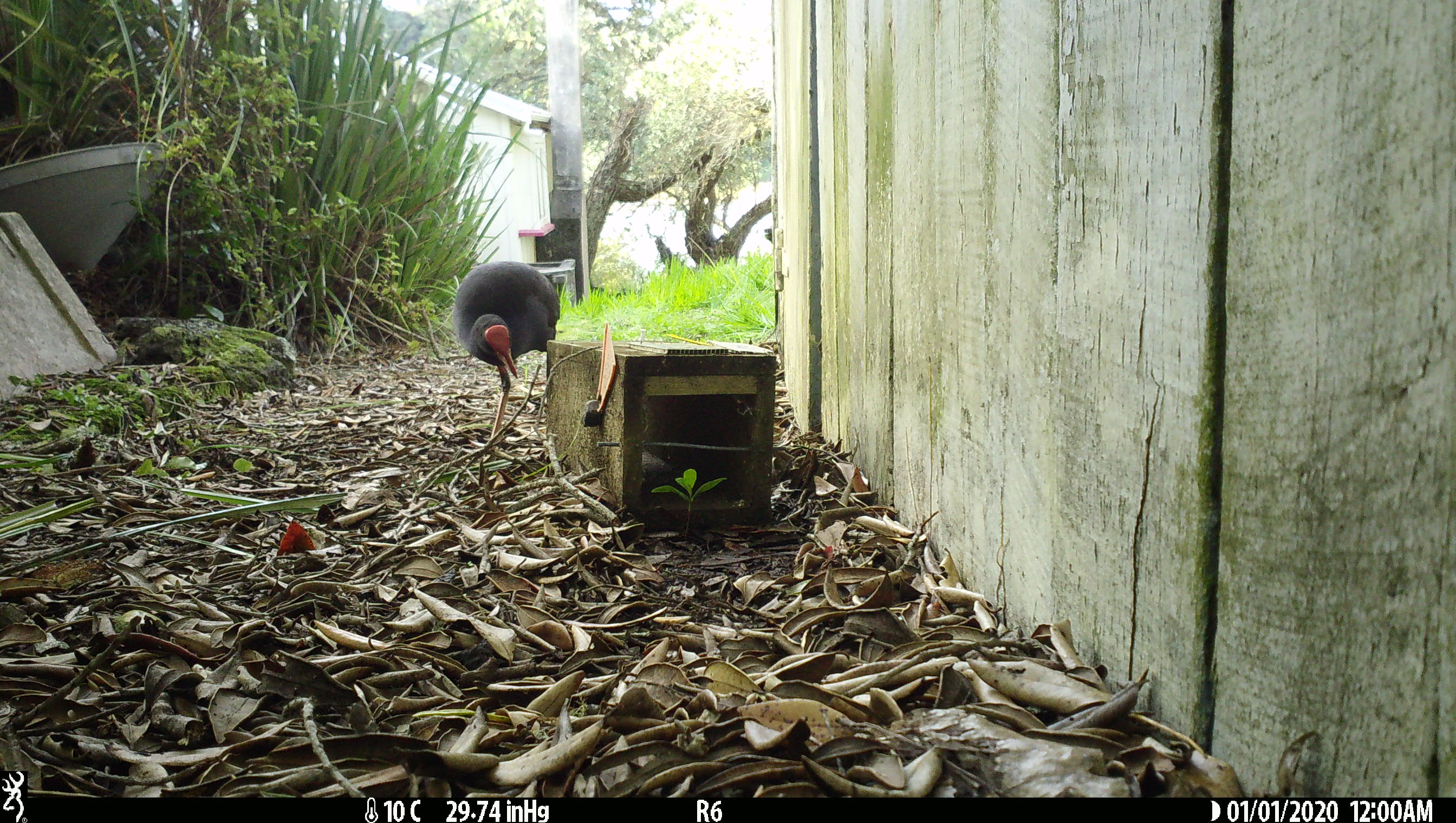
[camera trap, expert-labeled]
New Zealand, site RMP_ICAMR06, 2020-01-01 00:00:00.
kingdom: Animalia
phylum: Chordata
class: Aves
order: Gruiformes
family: Rallidae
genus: Porphyrio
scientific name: Porphyrio melanotus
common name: australasian swamphen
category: pukeko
Pukeko (australasian swamphen) (Porphyrio melanotus).